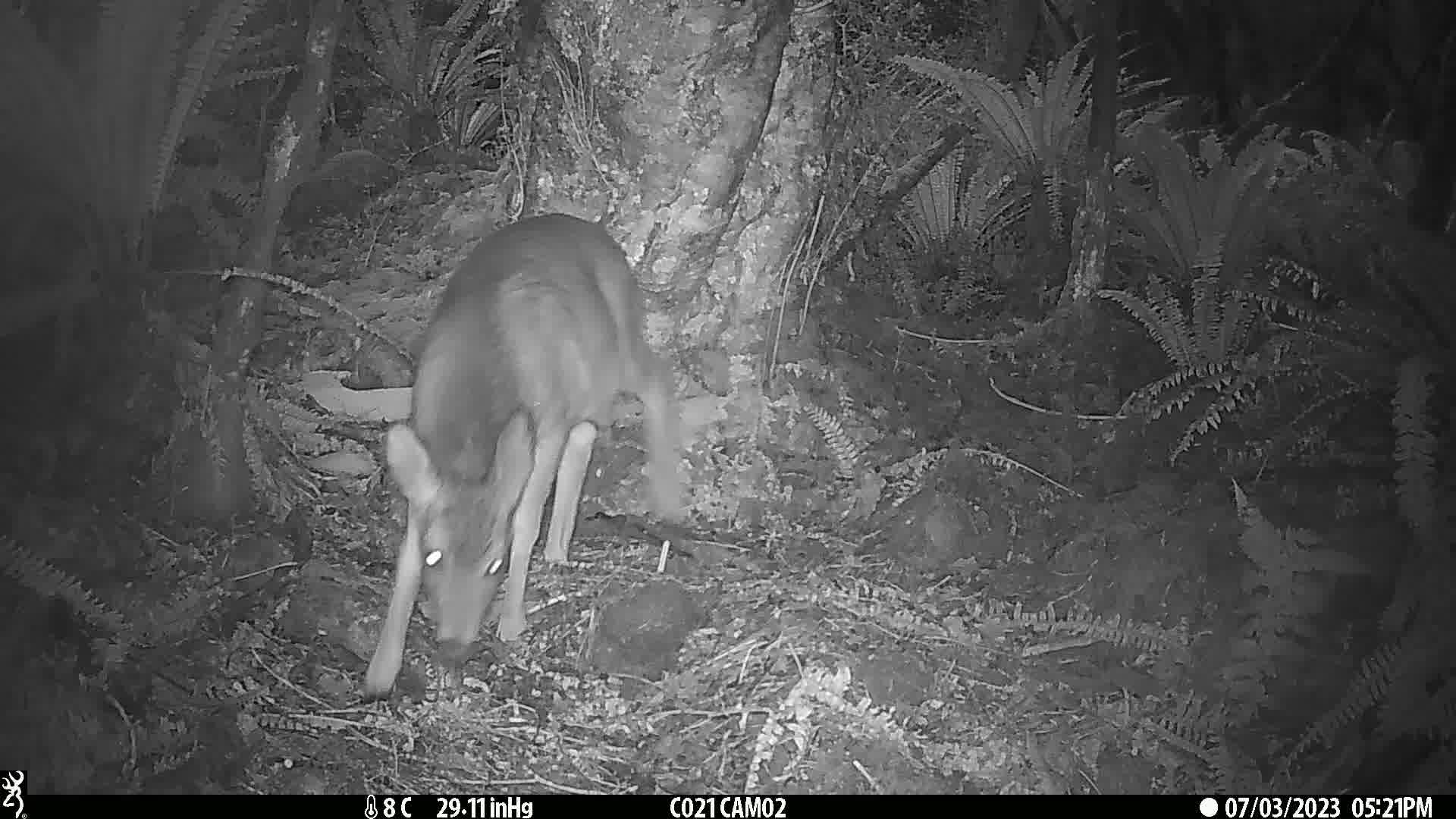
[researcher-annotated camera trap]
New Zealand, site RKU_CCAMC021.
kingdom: Animalia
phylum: Chordata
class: Mammalia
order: Artiodactyla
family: Cervidae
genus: Odocoileus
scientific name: Odocoileus virginianus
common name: white-tailed deer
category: white tailed deer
White tailed deer (white-tailed deer) (Odocoileus virginianus).